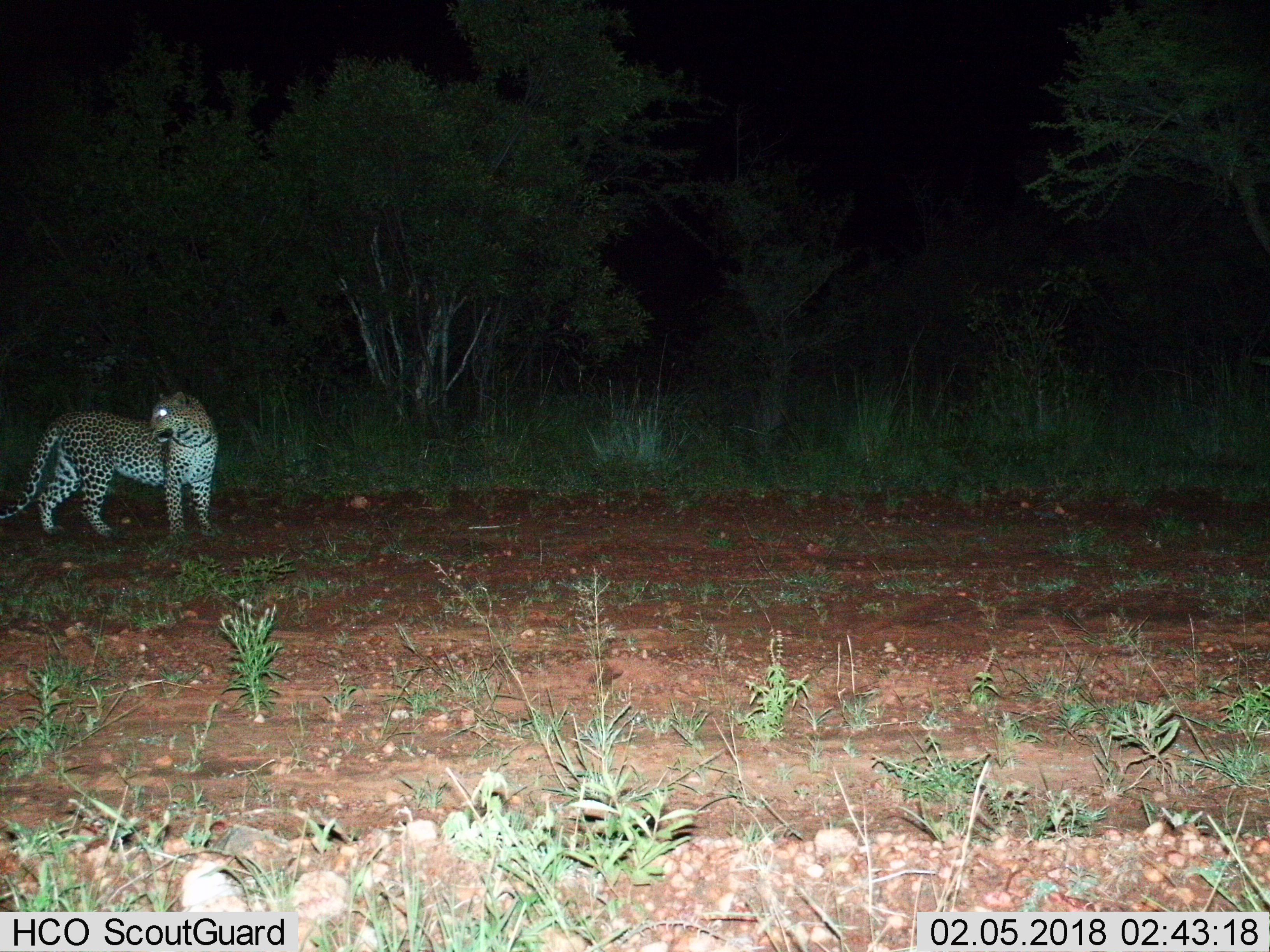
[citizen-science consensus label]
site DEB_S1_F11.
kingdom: Animalia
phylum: Chordata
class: Mammalia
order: Carnivora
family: Felidae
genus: Panthera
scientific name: Panthera pardus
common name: leopard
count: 1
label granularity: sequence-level